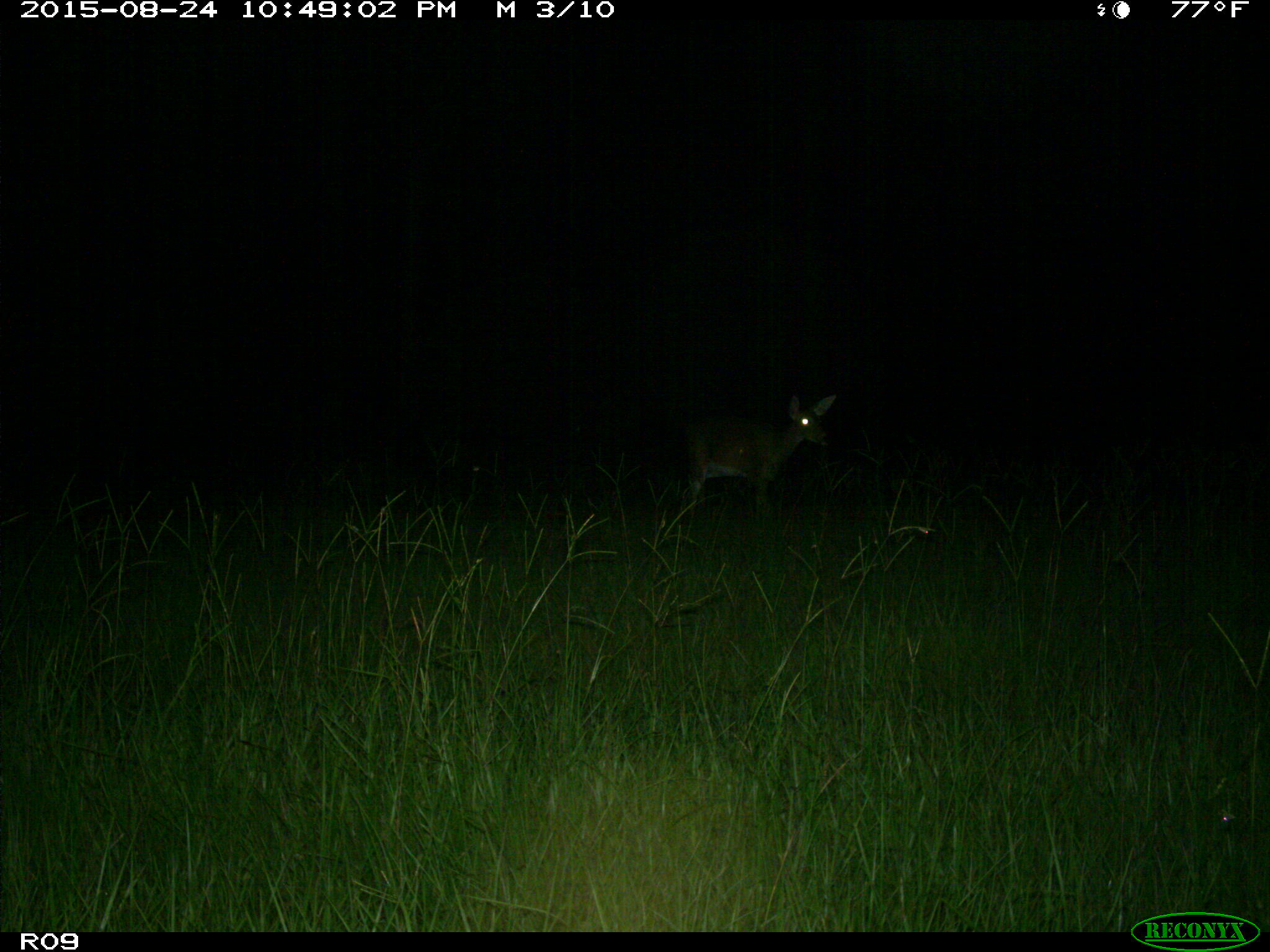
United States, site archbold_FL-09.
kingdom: Animalia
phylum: Chordata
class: Mammalia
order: Artiodactyla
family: Cervidae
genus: Odocoileus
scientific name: Odocoileus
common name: deer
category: unidentified deer